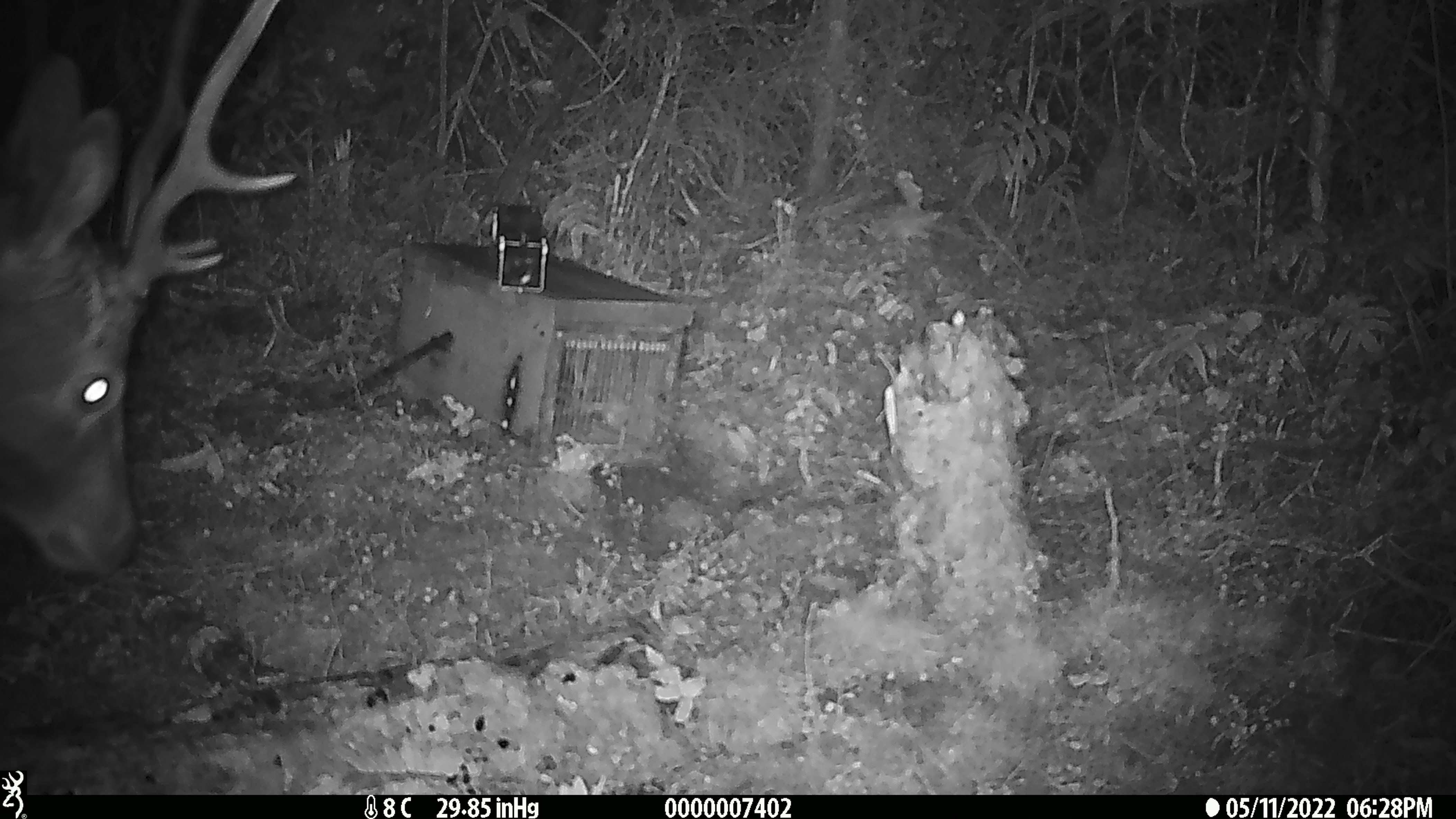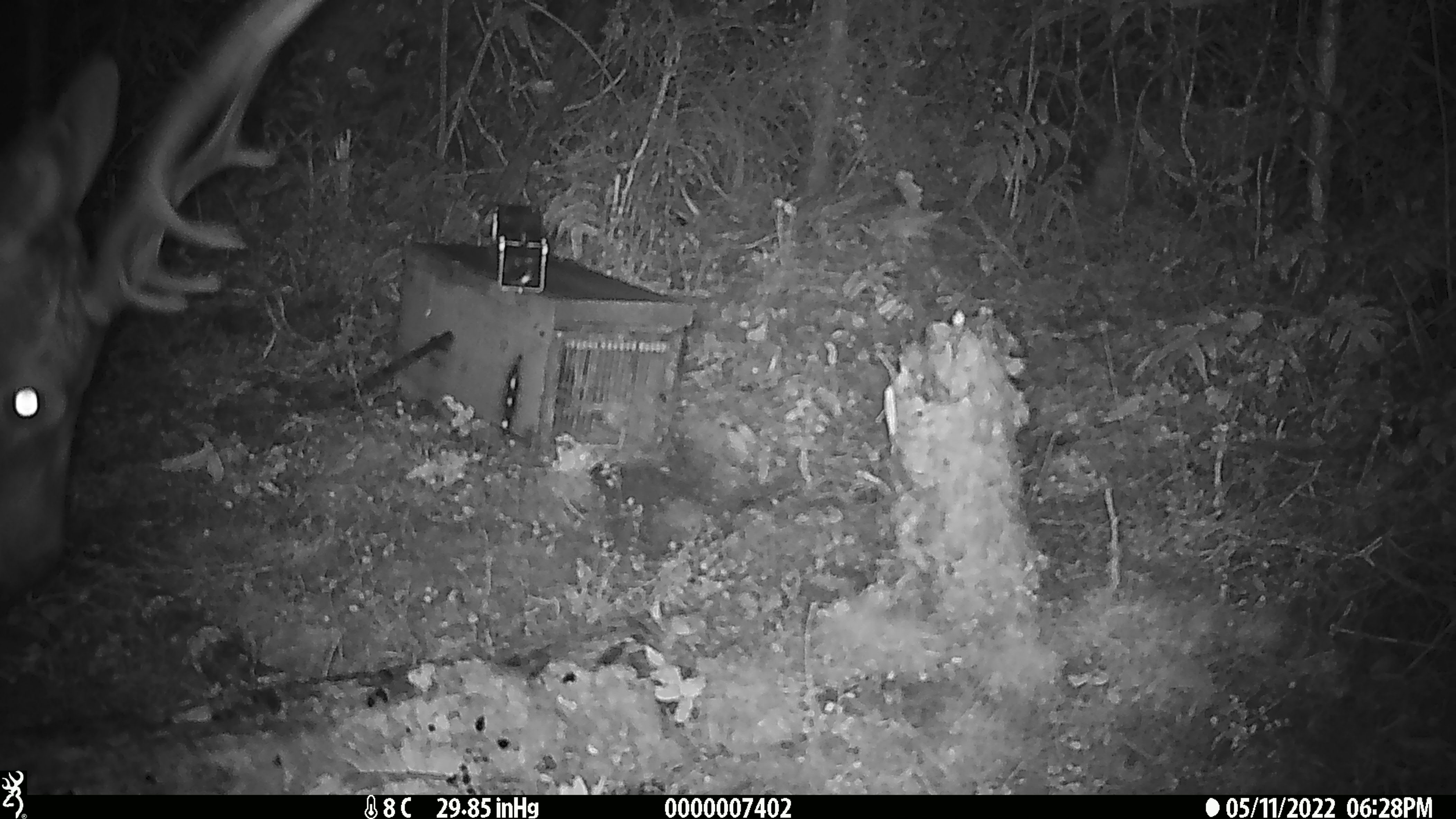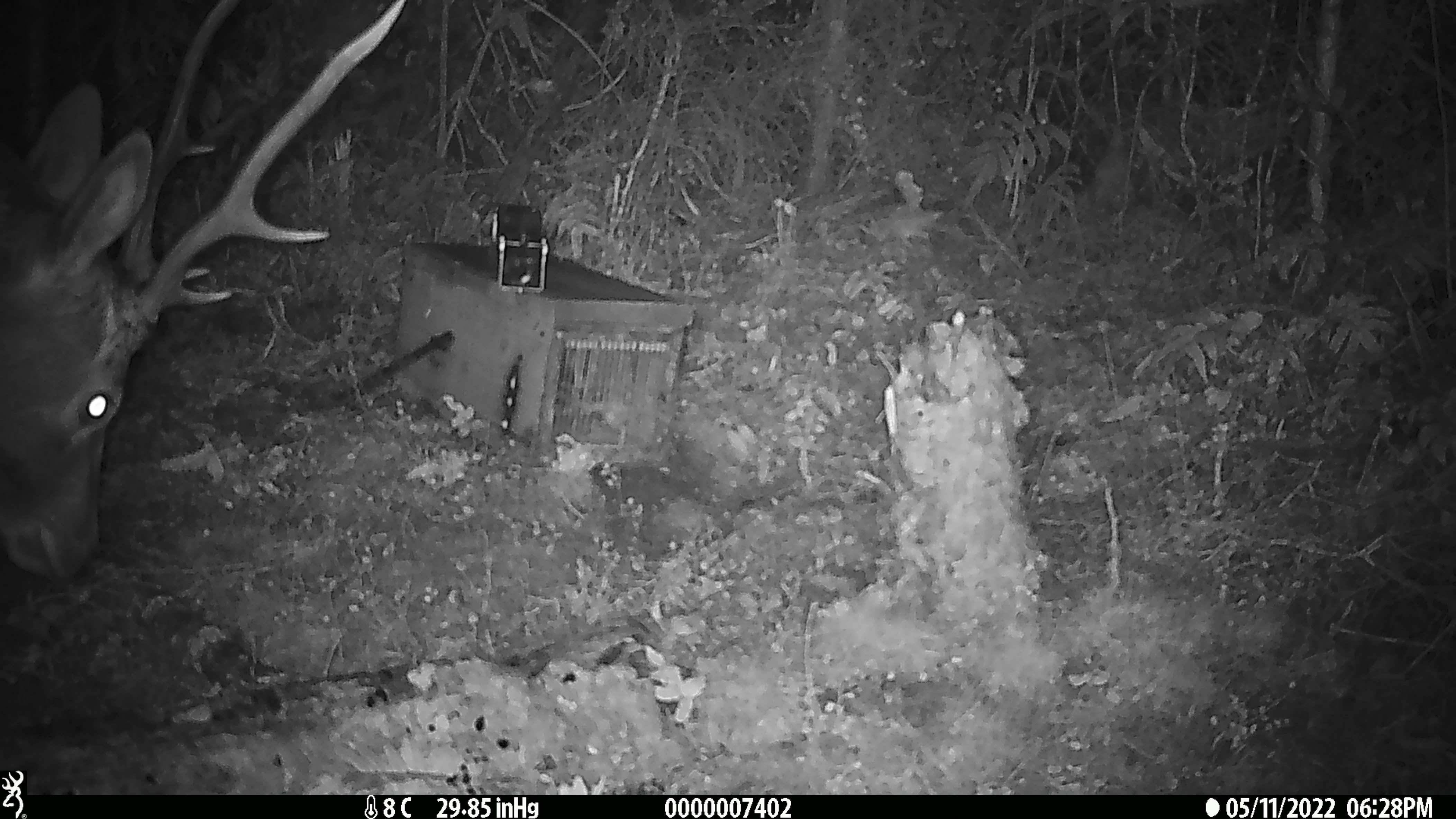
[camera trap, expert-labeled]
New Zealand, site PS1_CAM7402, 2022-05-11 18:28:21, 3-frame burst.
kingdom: Animalia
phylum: Chordata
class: Mammalia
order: Artiodactyla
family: Cervidae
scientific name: Cervidae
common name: deer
Deer (Cervidae).